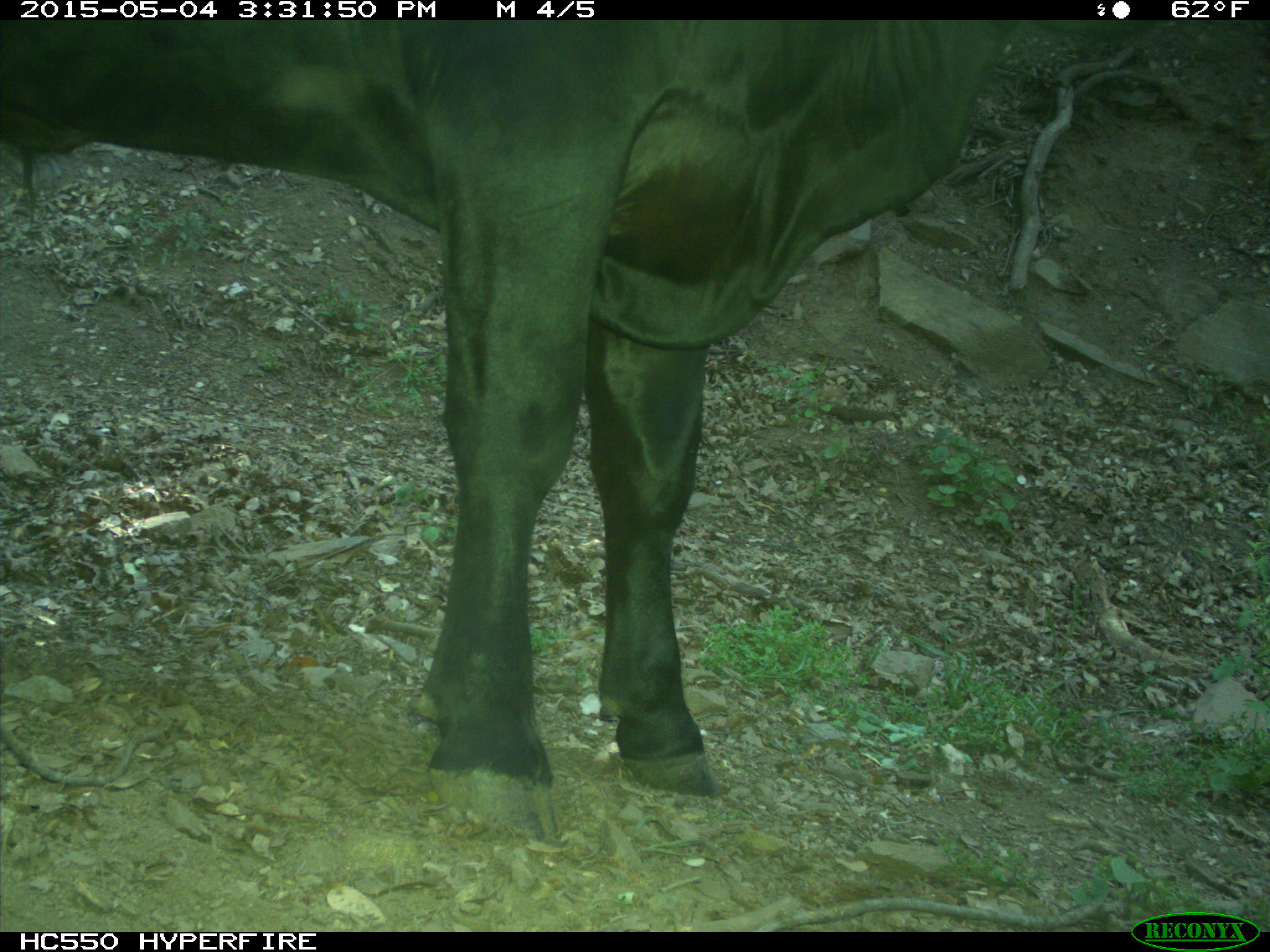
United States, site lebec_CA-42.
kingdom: Animalia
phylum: Chordata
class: Mammalia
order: Artiodactyla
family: Bovidae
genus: Bos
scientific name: Bos taurus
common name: domestic cow